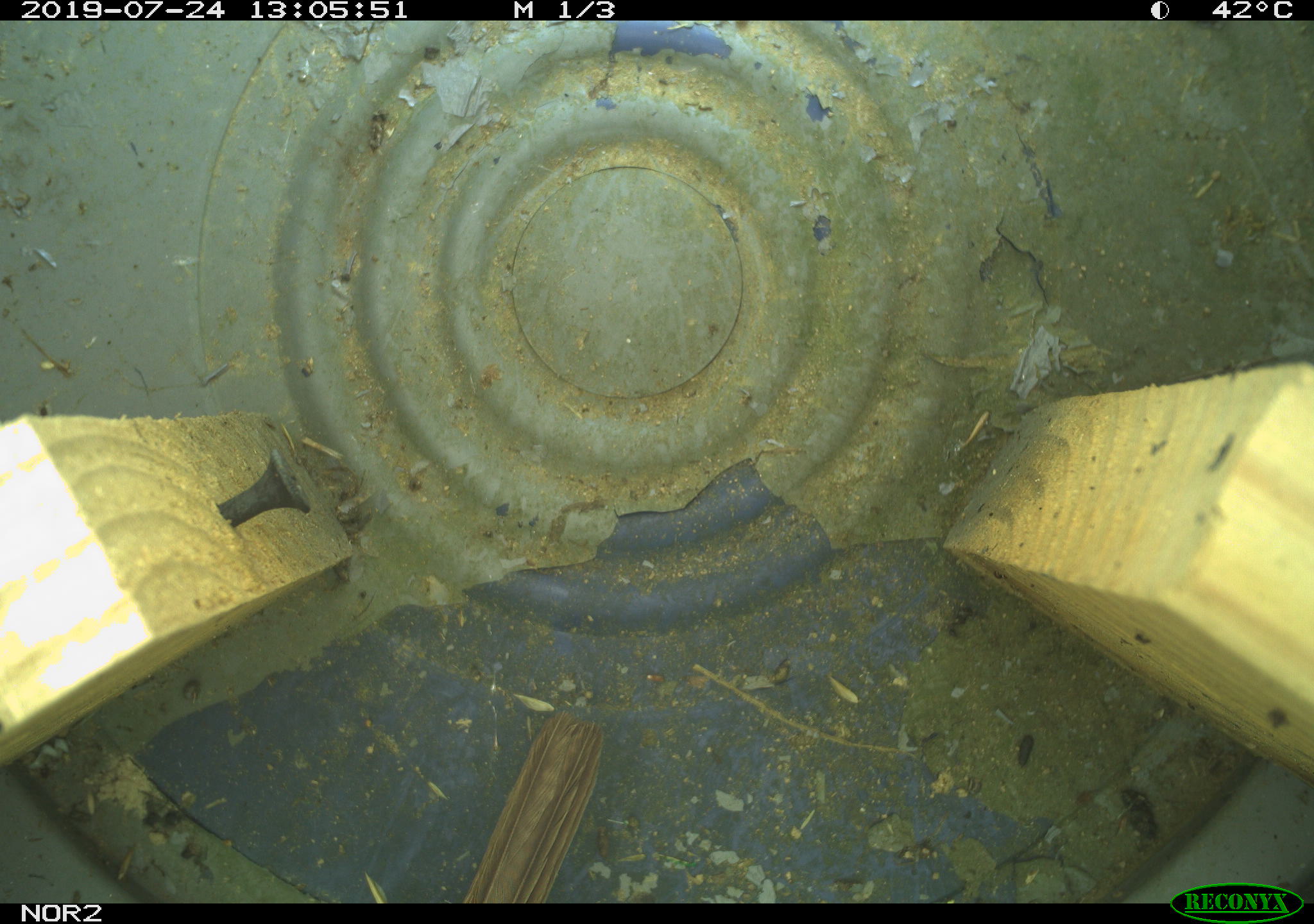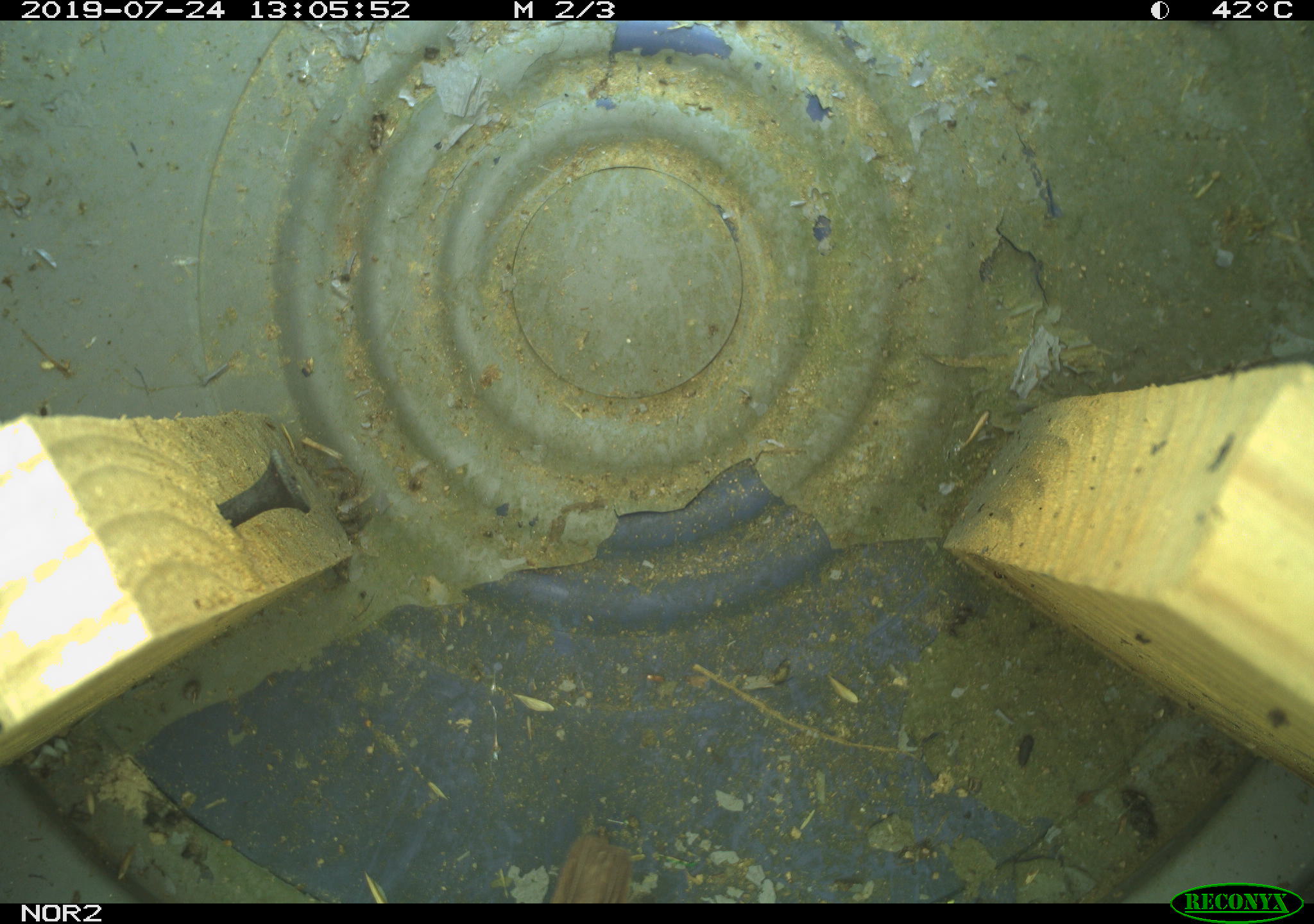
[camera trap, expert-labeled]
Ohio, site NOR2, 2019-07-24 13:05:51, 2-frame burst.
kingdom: Animalia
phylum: Chordata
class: Aves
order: Passeriformes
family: Passerellidae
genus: Melospiza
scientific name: Melospiza melodia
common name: song sparrow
Song sparrow (Melospiza melodia).